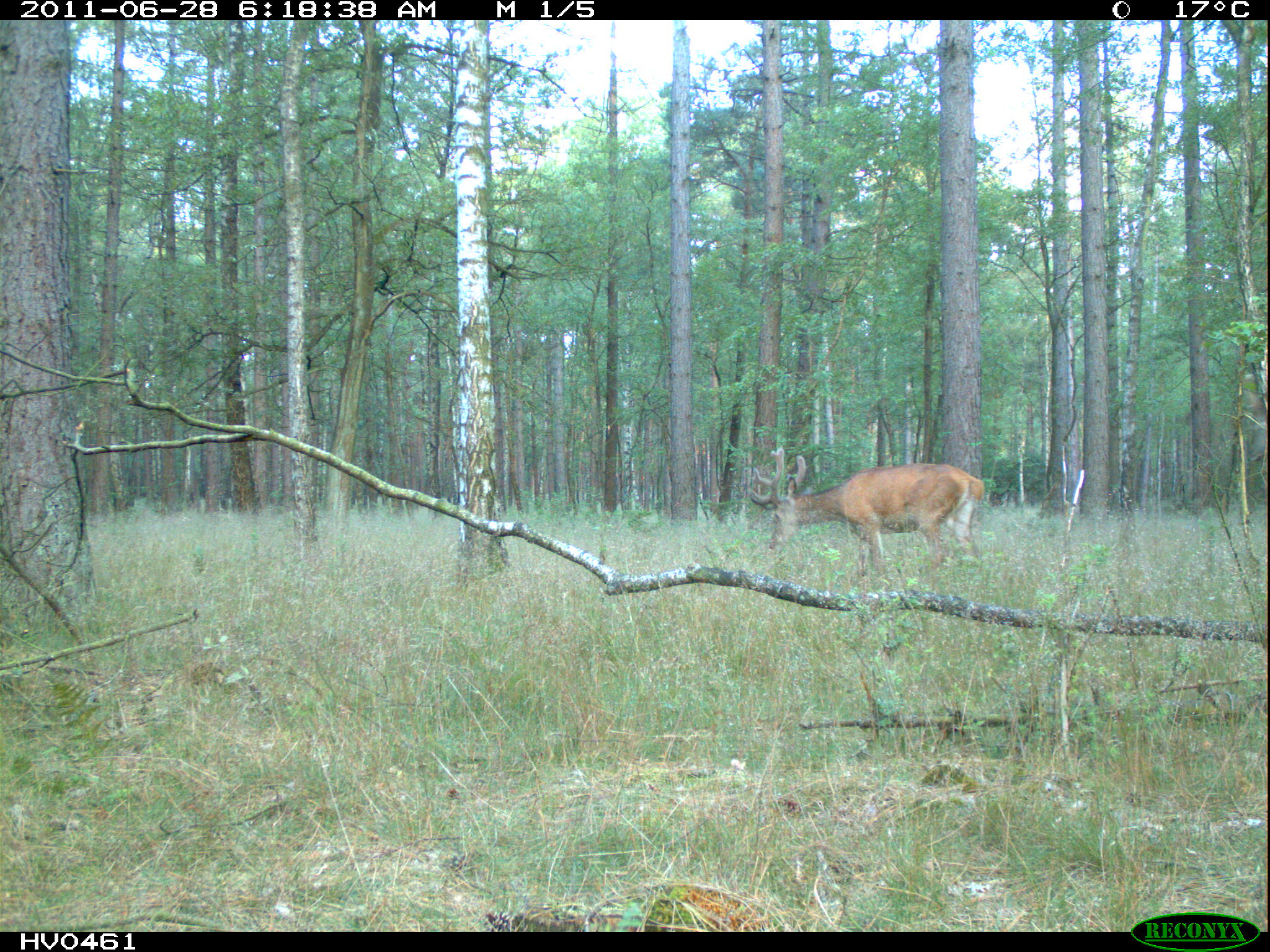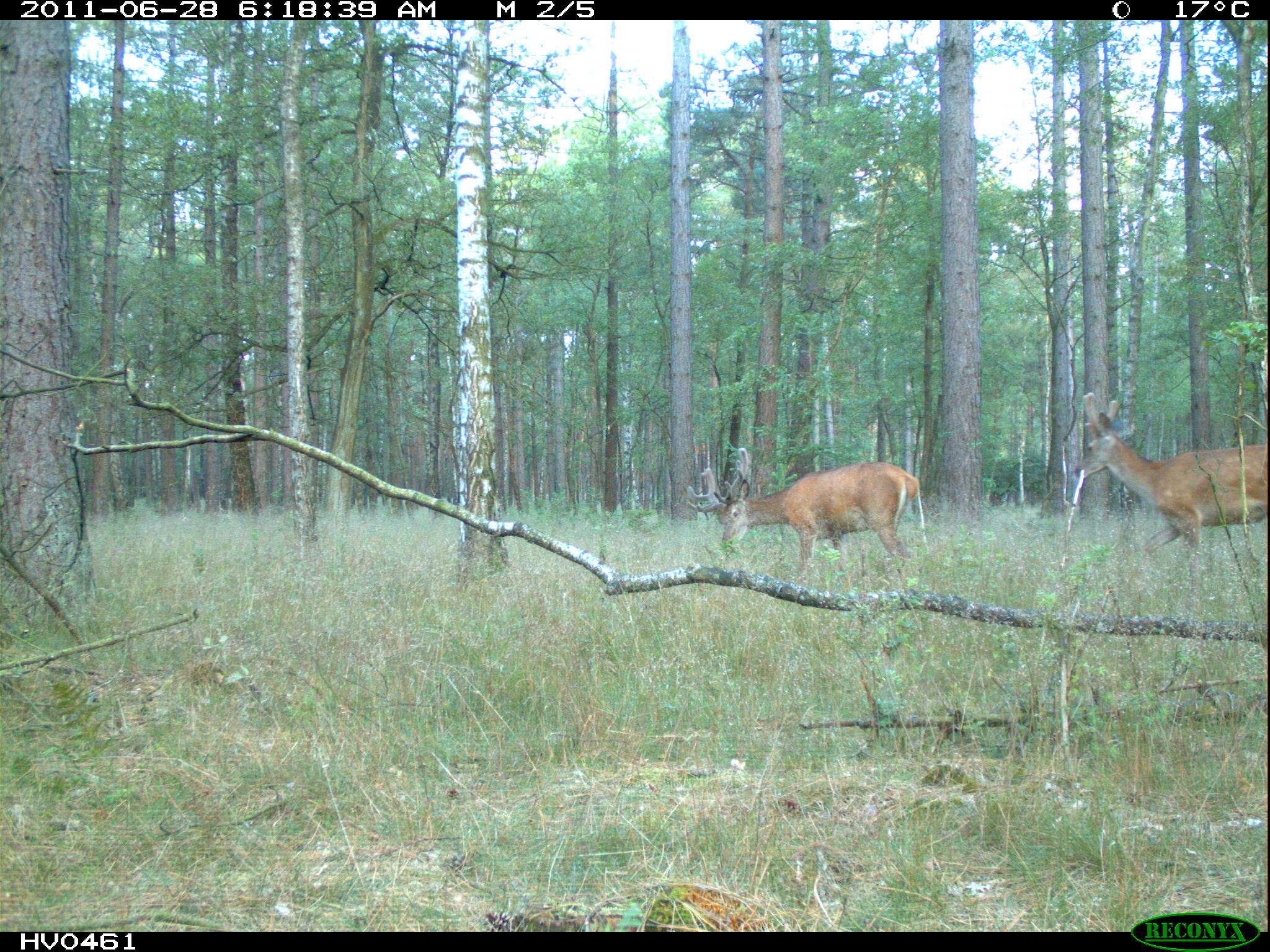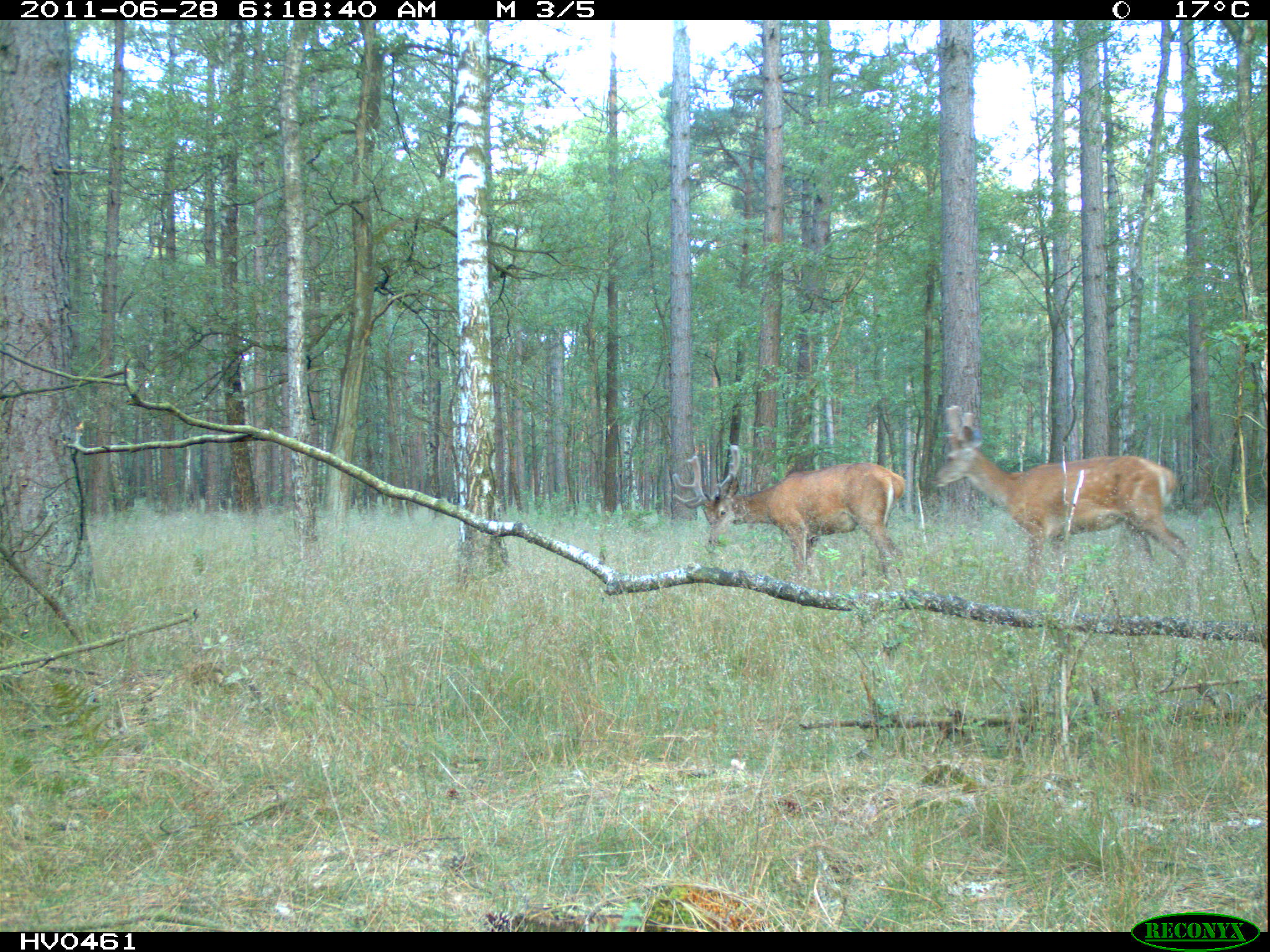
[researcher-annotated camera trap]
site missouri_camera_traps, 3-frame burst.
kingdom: Animalia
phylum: Chordata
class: Mammalia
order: Artiodactyla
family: Cervidae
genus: Cervus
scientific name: Cervus elaphus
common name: red deer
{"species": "red deer (Cervus elaphus)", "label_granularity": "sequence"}